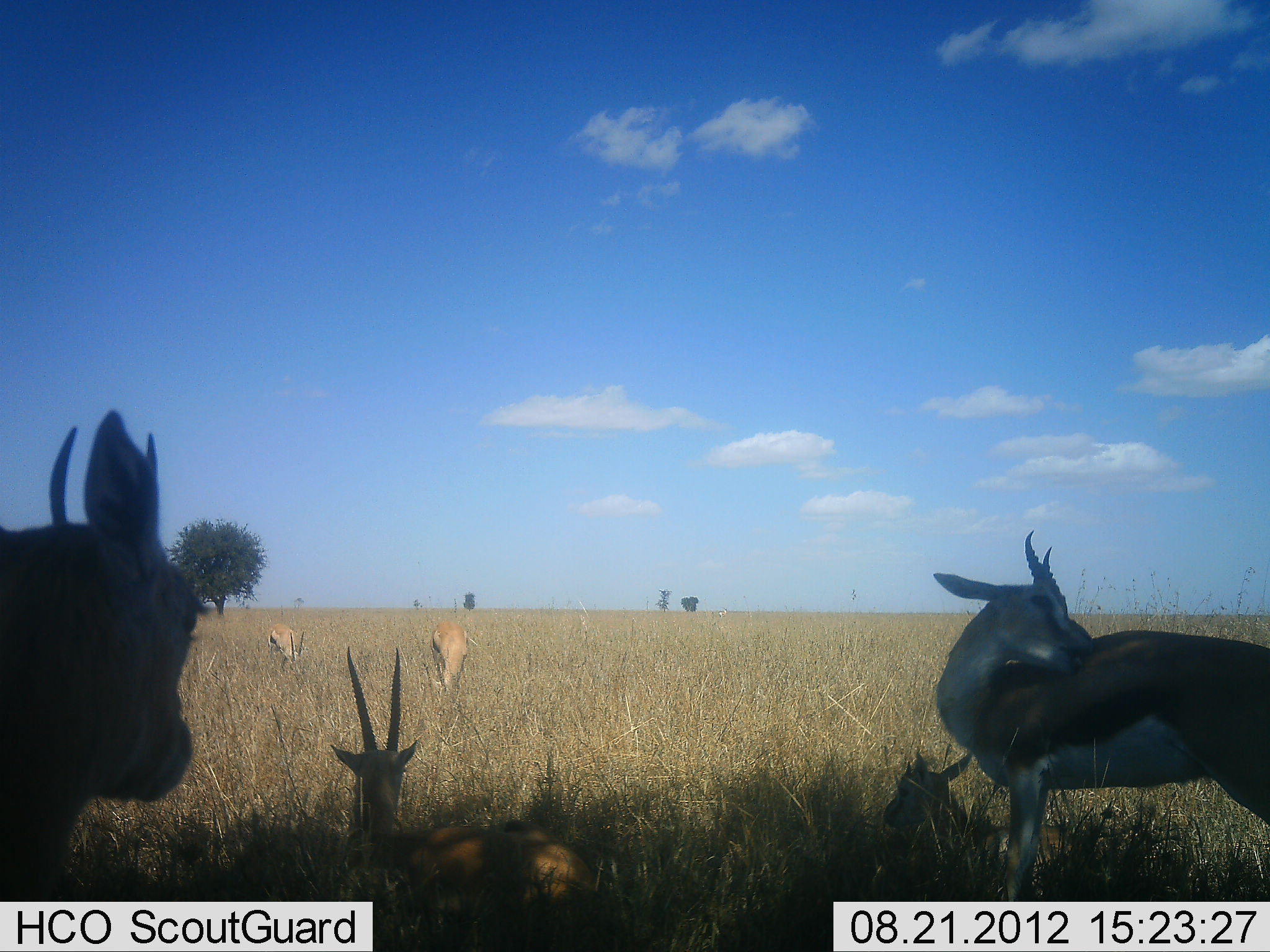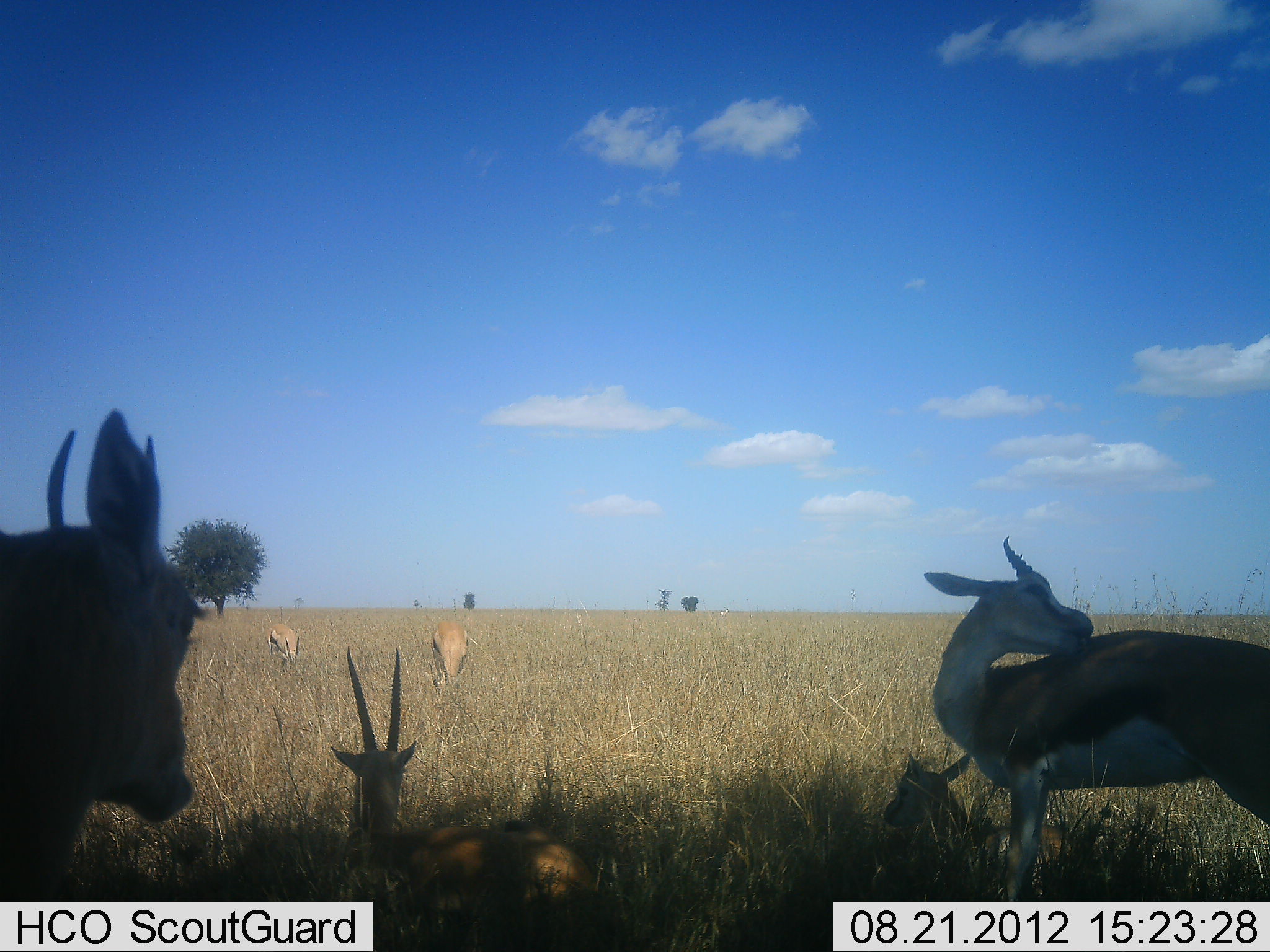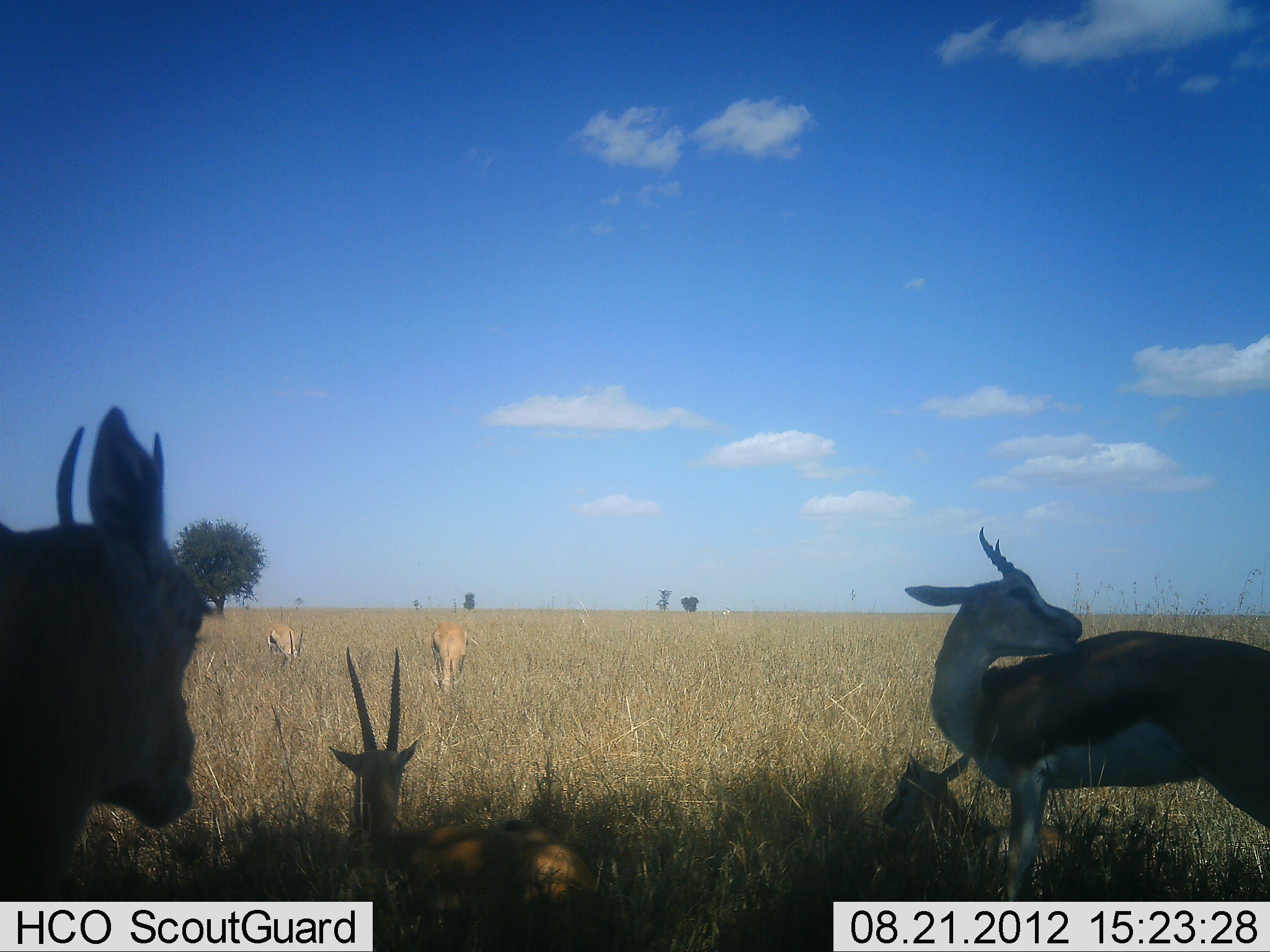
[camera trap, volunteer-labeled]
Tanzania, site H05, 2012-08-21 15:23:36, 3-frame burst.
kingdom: Animalia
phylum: Chordata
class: Mammalia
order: Artiodactyla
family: Bovidae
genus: Eudorcas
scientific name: Eudorcas thomsonii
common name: thomson's gazelle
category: gazellethomsons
Gazellethomsons (thomson's gazelle) (Eudorcas thomsonii), count 6. Behavior (volunteer vote fractions): standing 91%, resting 91%, moving 0%, interacting 0%. Young present (vote fraction): 36%. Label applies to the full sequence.